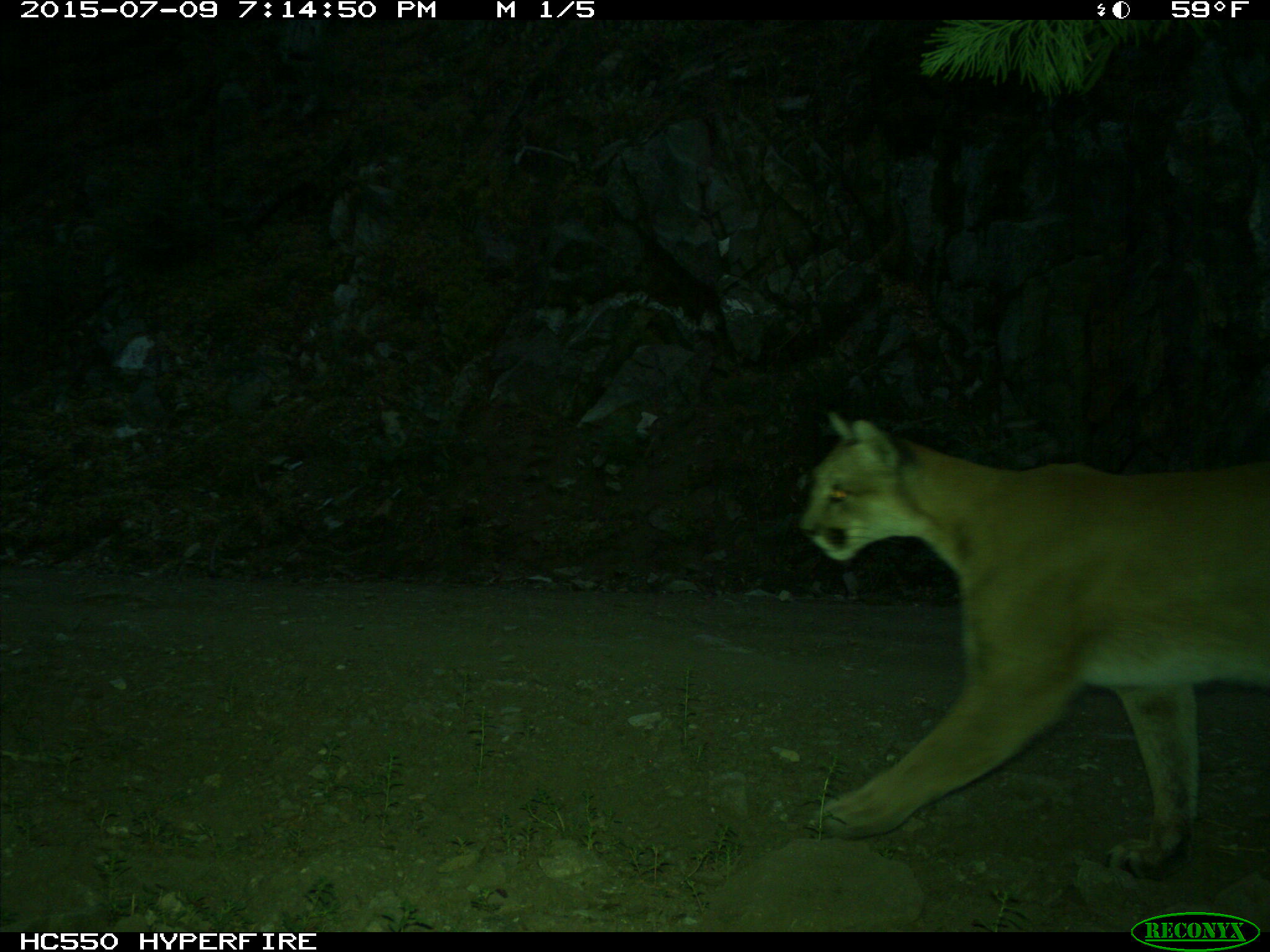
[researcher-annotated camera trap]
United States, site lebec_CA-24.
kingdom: Animalia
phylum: Chordata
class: Mammalia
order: Carnivora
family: Felidae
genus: Puma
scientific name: Puma concolor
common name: mountain lion